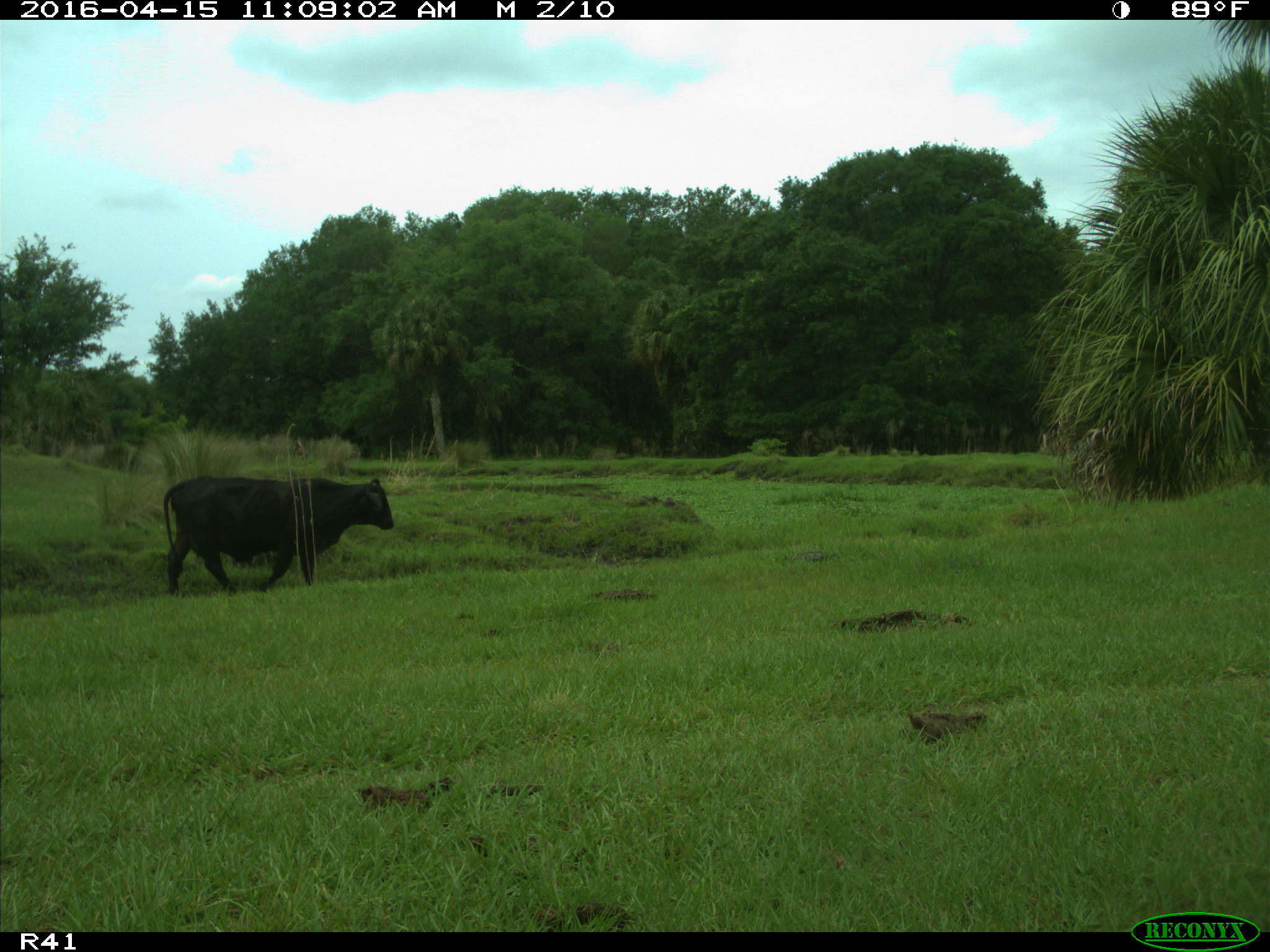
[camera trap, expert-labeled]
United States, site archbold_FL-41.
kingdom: Animalia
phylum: Chordata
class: Mammalia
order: Artiodactyla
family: Bovidae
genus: Bos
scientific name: Bos taurus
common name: domestic cow